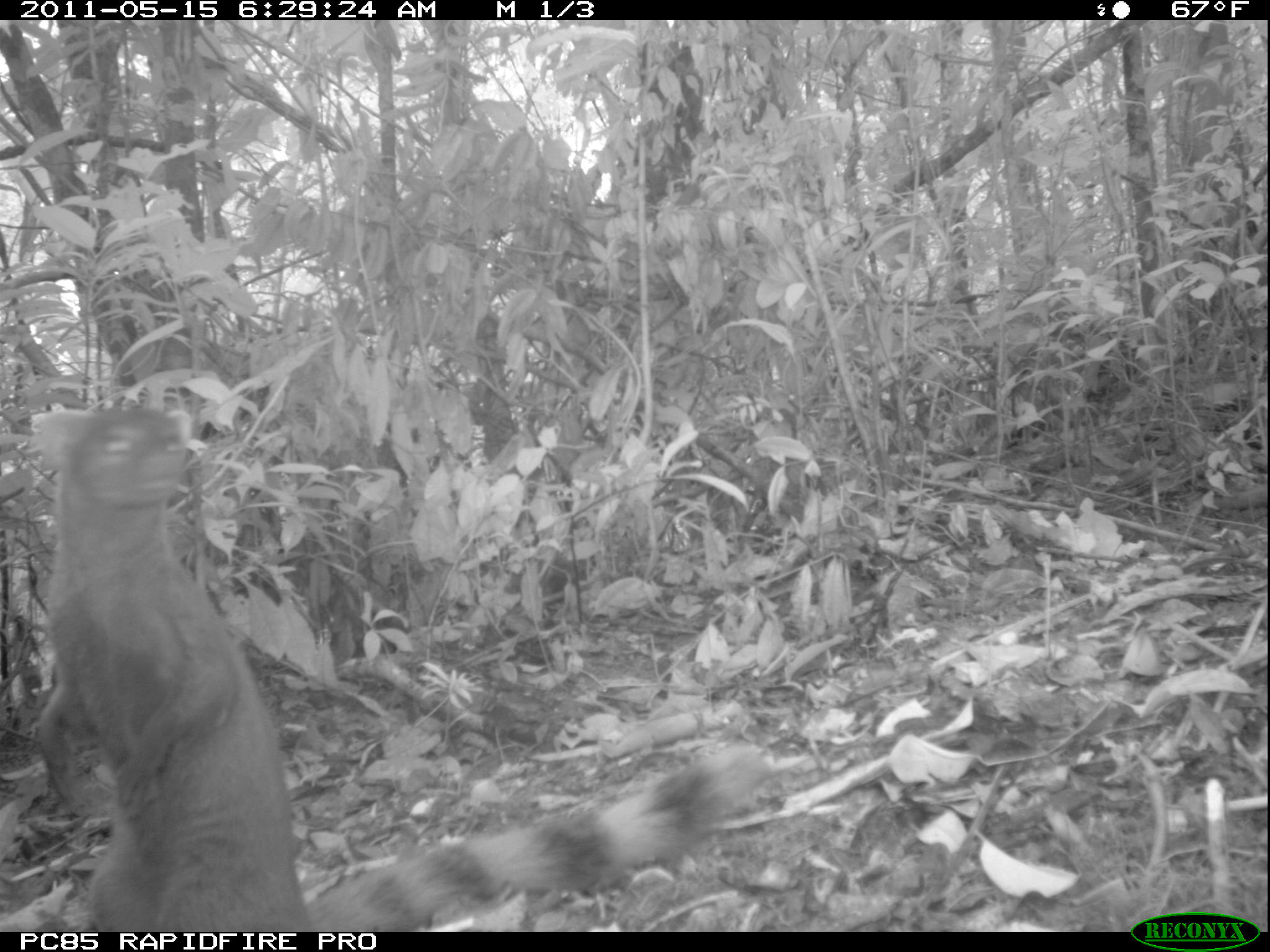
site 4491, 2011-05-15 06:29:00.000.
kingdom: Animalia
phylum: Chordata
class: Mammalia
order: Carnivora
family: Eupleridae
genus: Galidia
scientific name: Galidia elegans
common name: ring-tailed vontsira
Galidia elegans (ring-tailed vontsira), count 1.